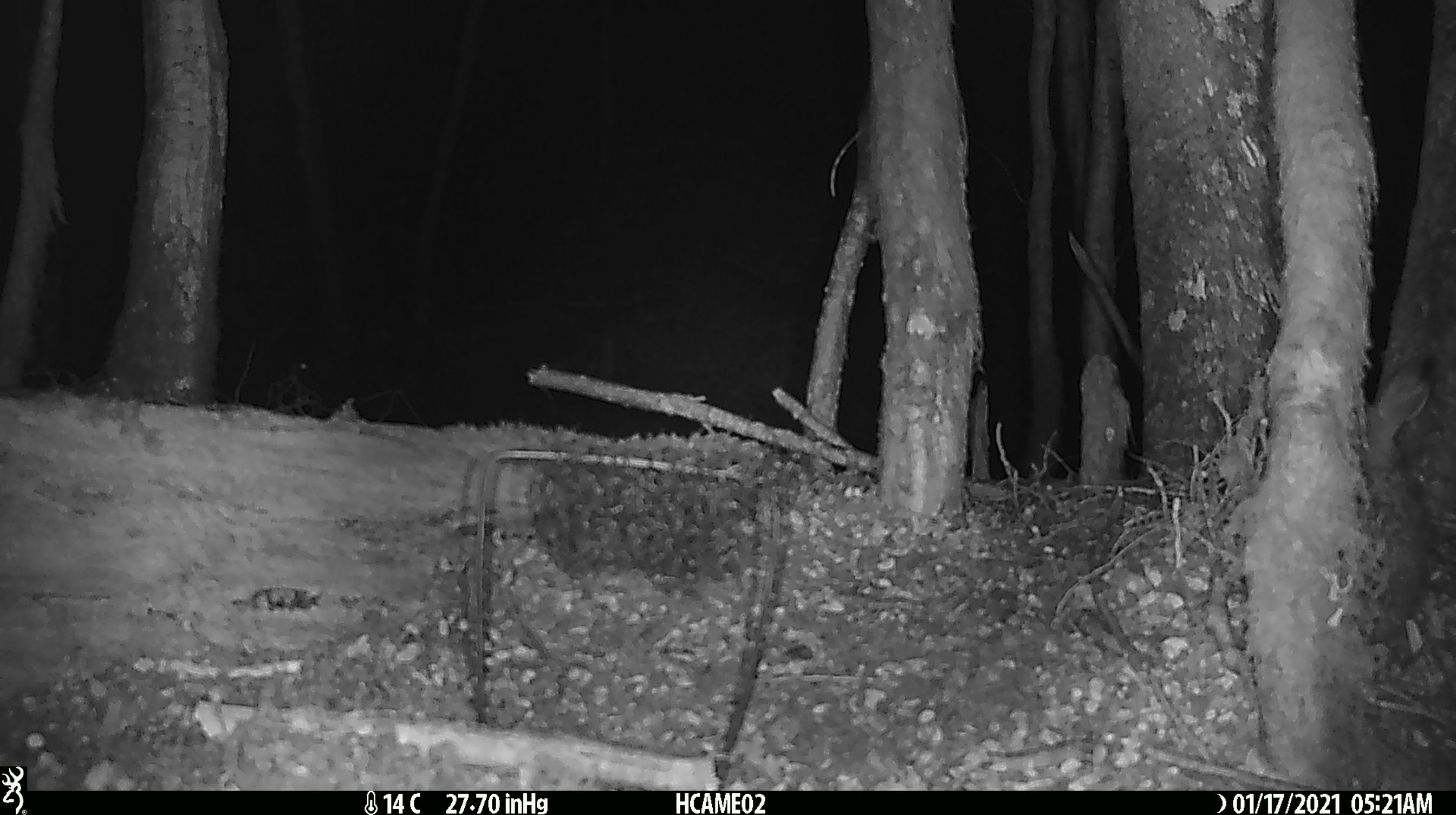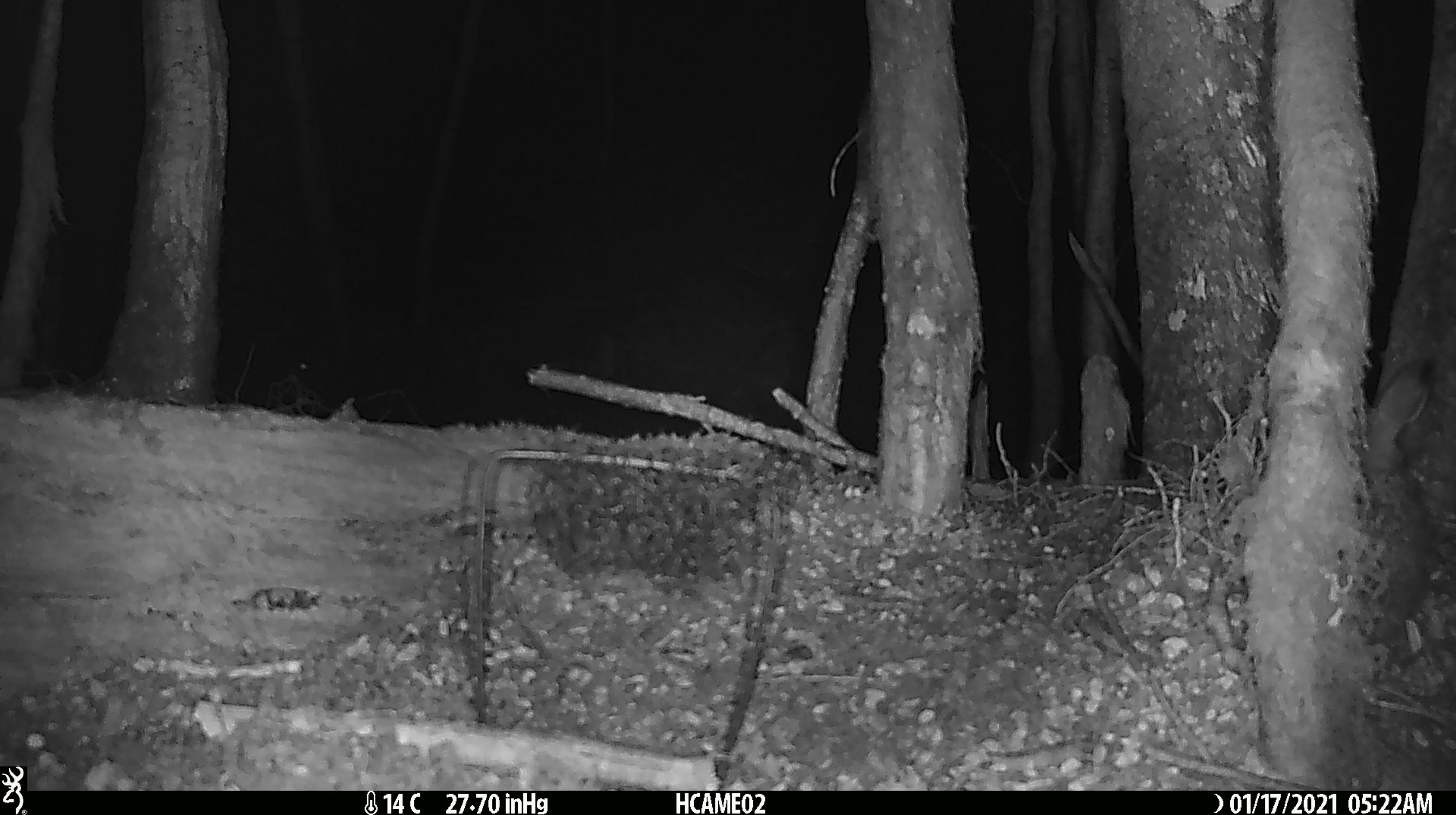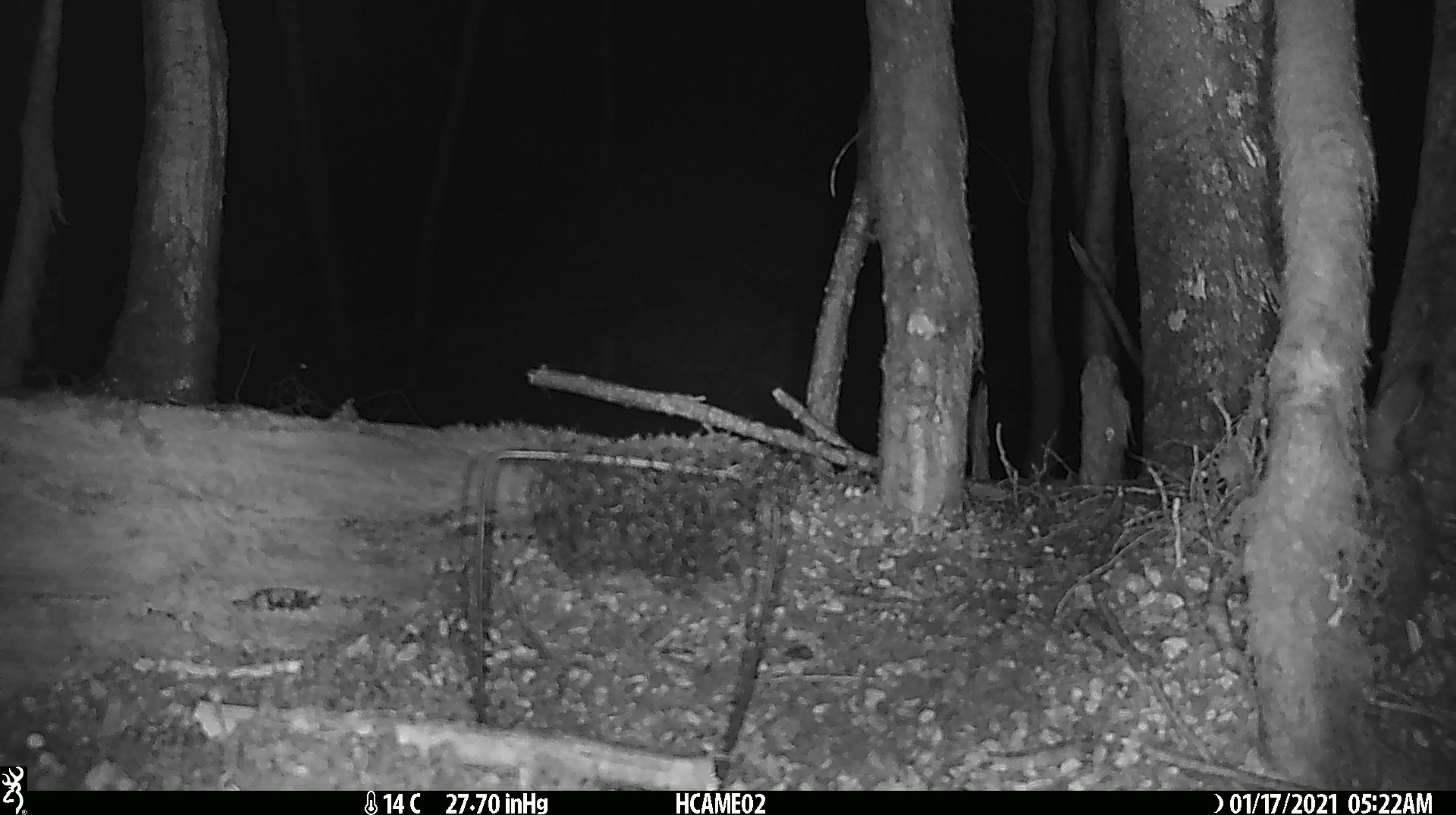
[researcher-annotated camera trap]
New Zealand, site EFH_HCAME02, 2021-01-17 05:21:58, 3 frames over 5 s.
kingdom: Animalia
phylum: Chordata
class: Mammalia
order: Lagomorpha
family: Leporidae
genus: Oryctolagus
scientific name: Oryctolagus cuniculus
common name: european rabbit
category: rabbit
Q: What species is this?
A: Rabbit (european rabbit) (Oryctolagus cuniculus).